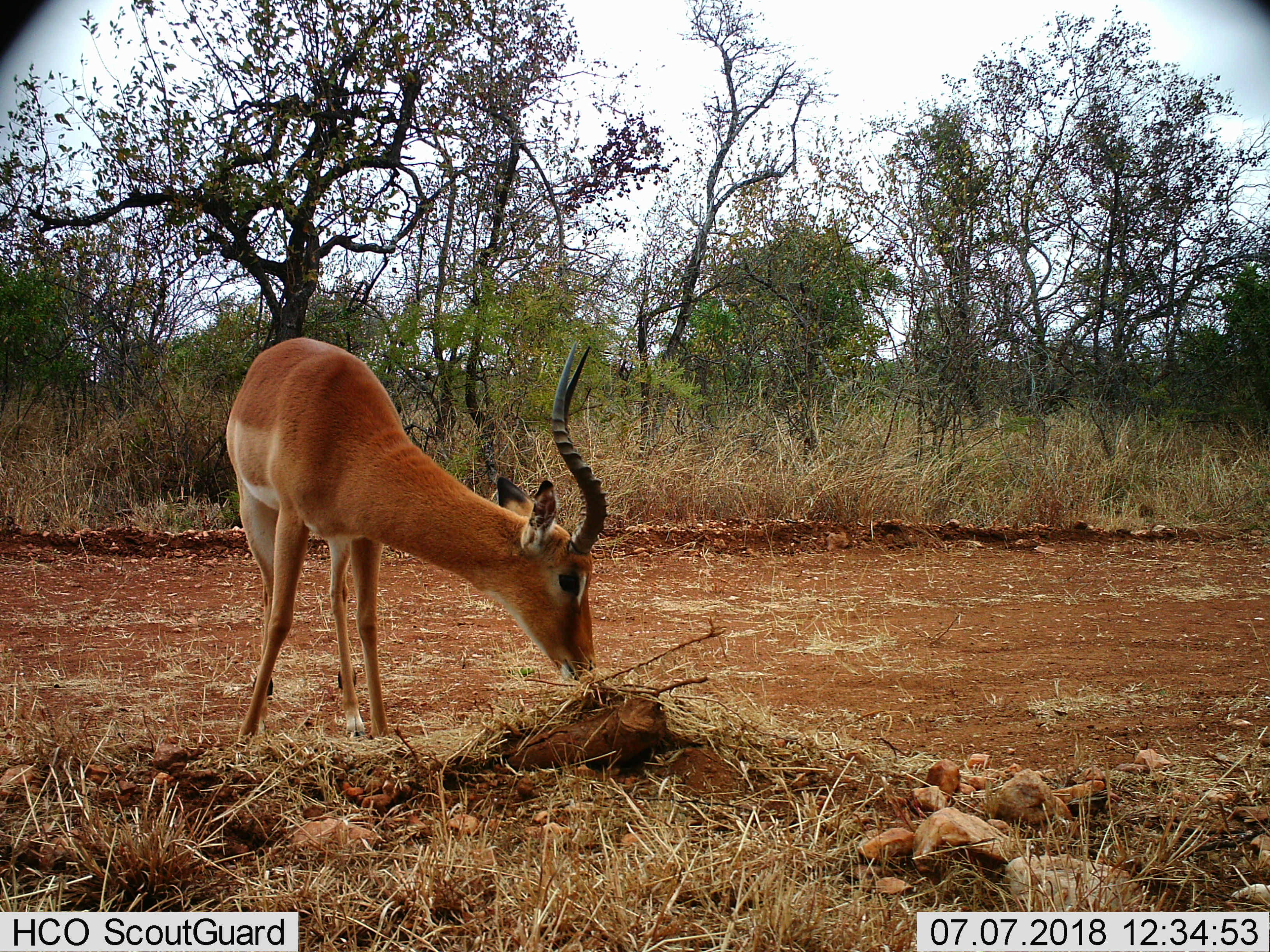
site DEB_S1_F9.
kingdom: Animalia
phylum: Chordata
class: Mammalia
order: Artiodactyla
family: Bovidae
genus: Aepyceros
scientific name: Aepyceros melampus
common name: impala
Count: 1.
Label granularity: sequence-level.